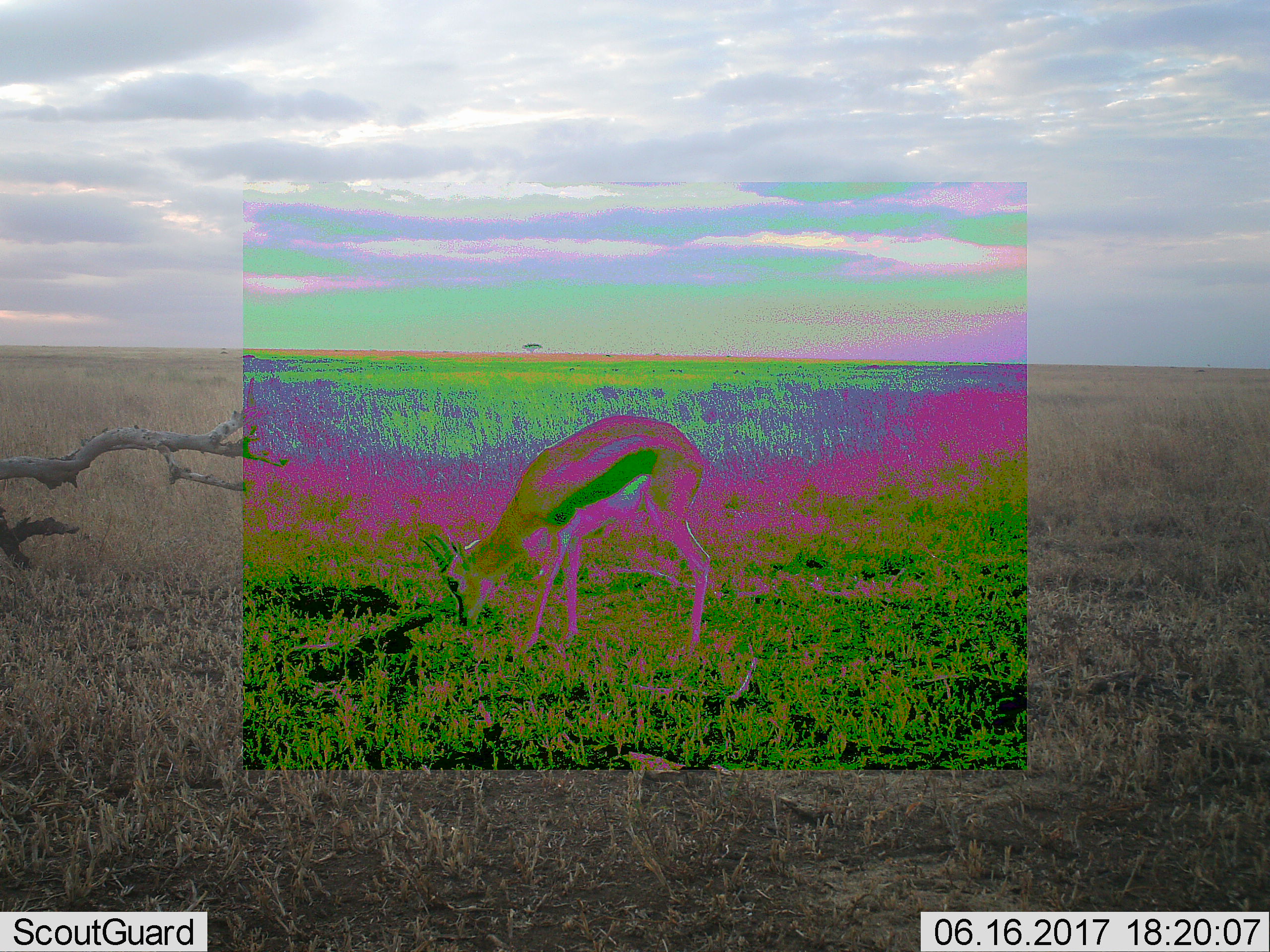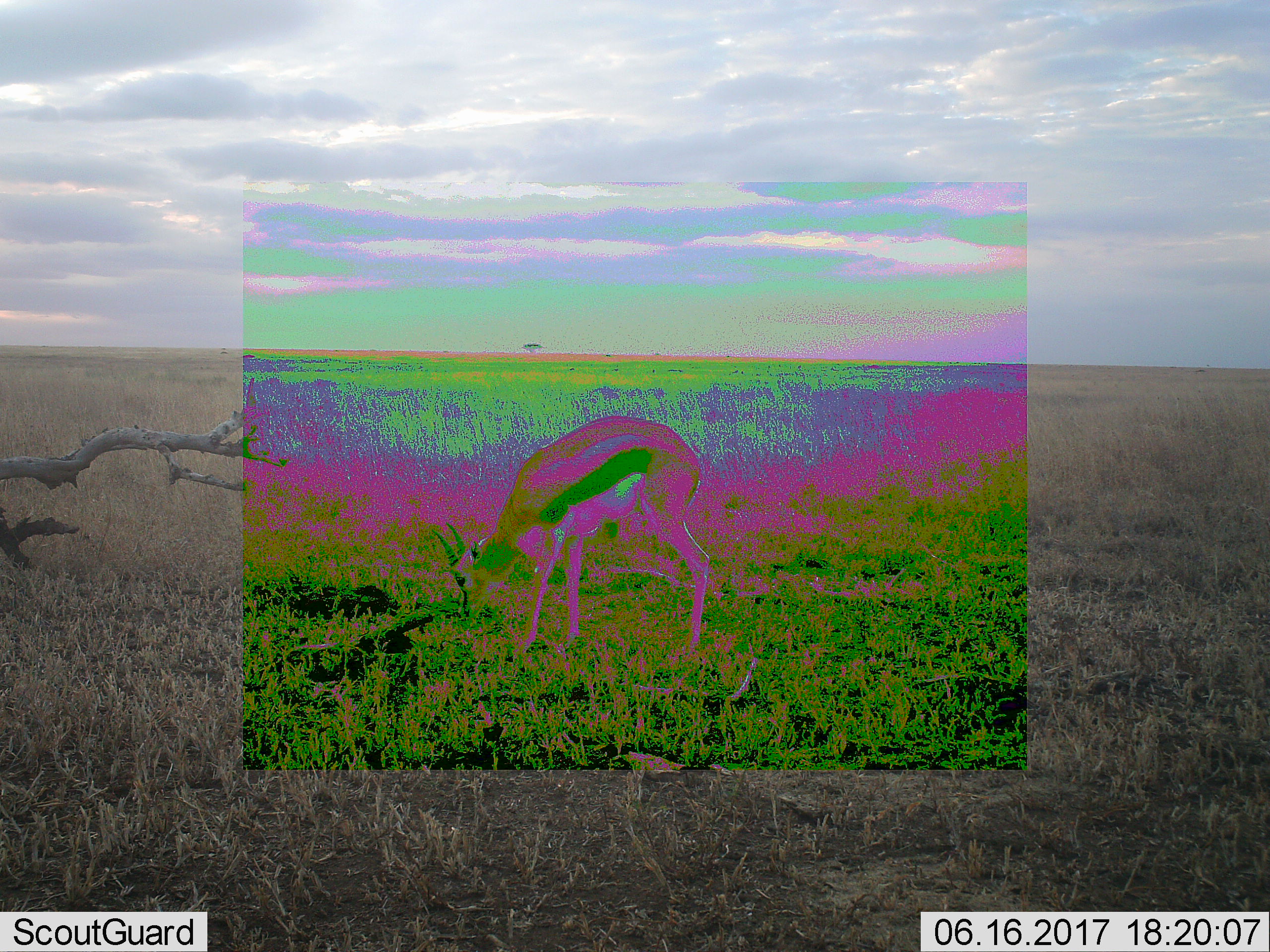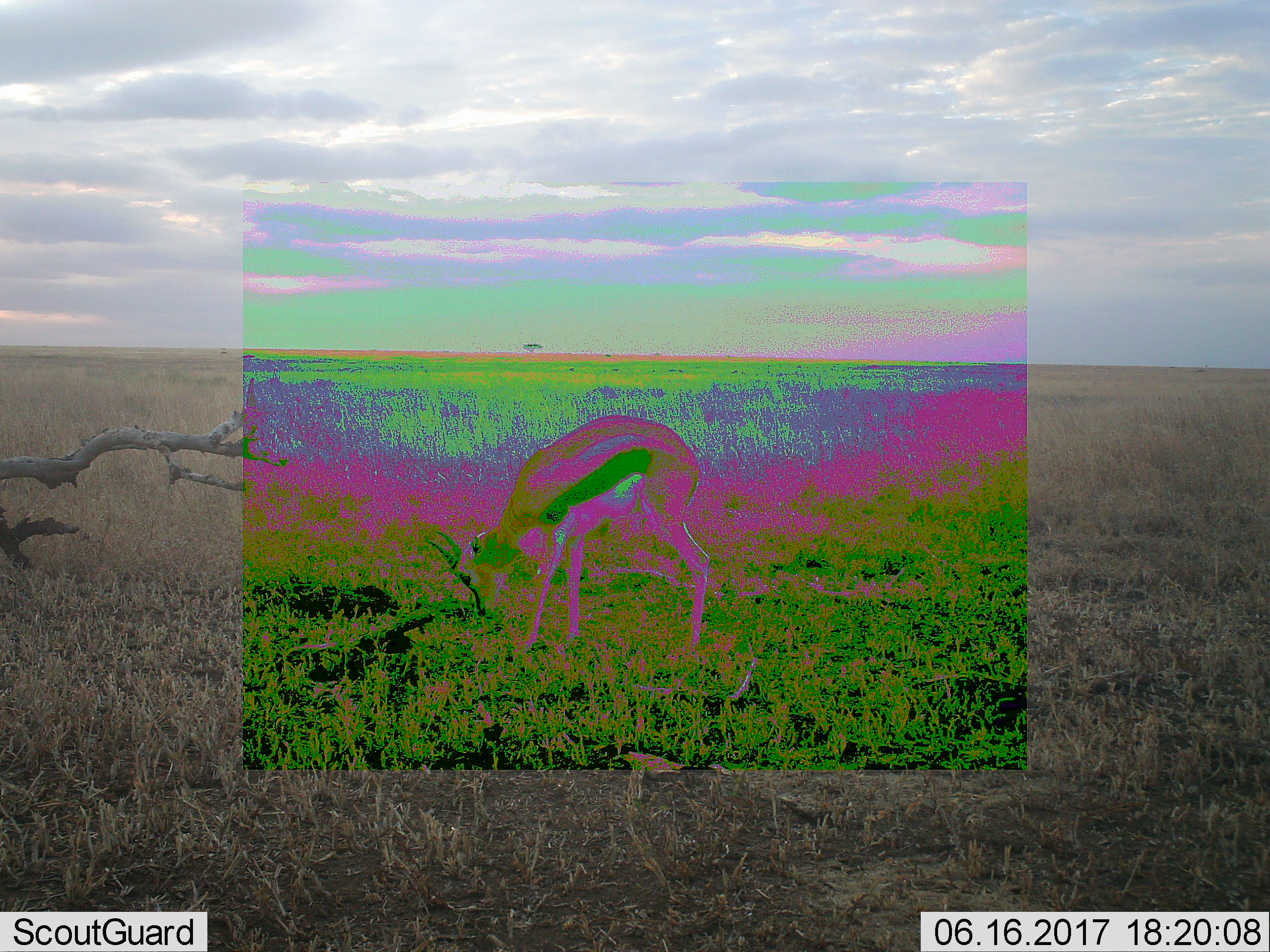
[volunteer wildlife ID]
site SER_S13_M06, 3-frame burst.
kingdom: Animalia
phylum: Chordata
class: Mammalia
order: Artiodactyla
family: Bovidae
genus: Eudorcas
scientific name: Eudorcas thomsonii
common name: thomson's gazelle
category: gazellethomsons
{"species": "gazellethomsons (thomson's gazelle) (Eudorcas thomsonii)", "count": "1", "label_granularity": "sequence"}